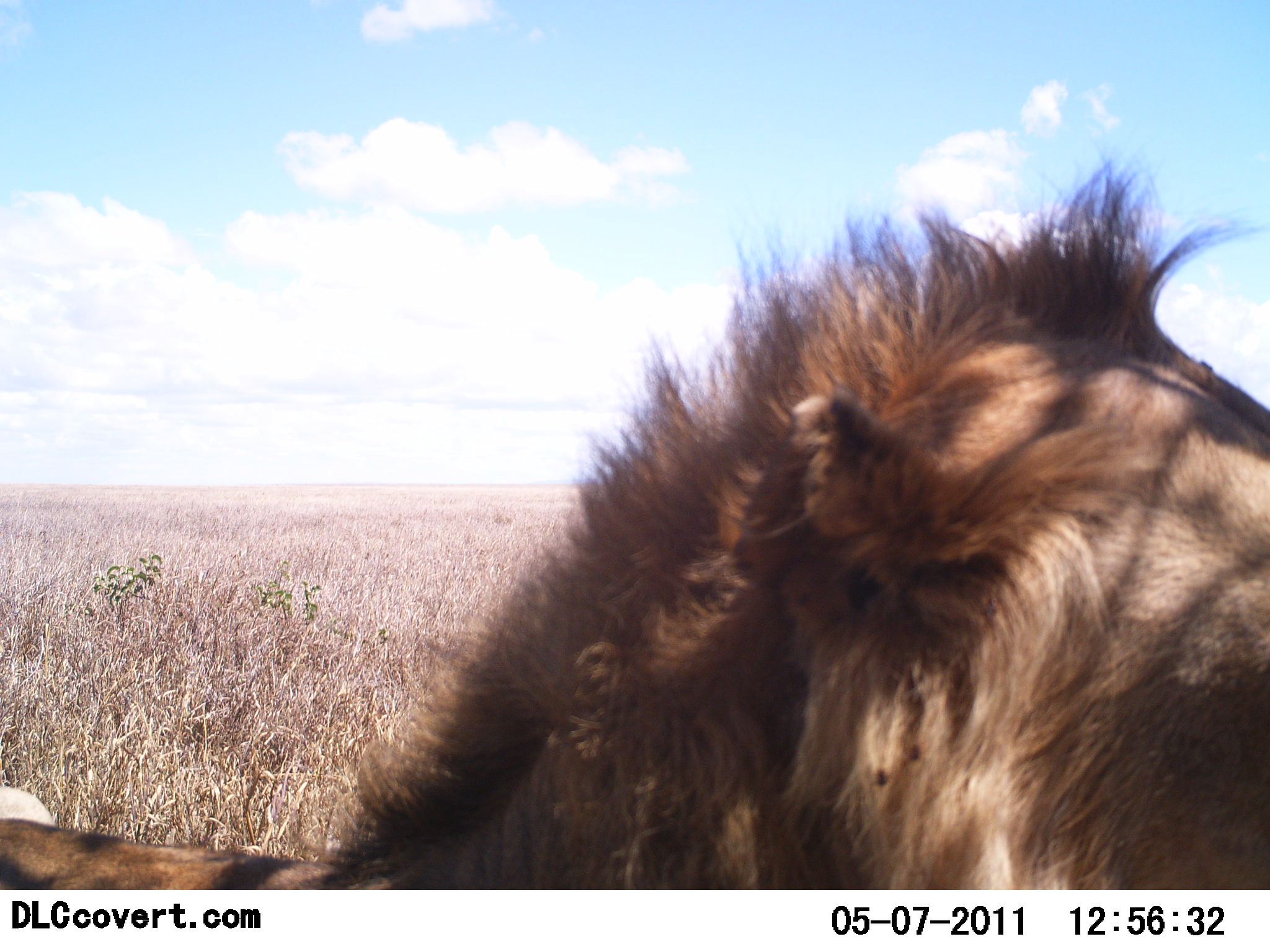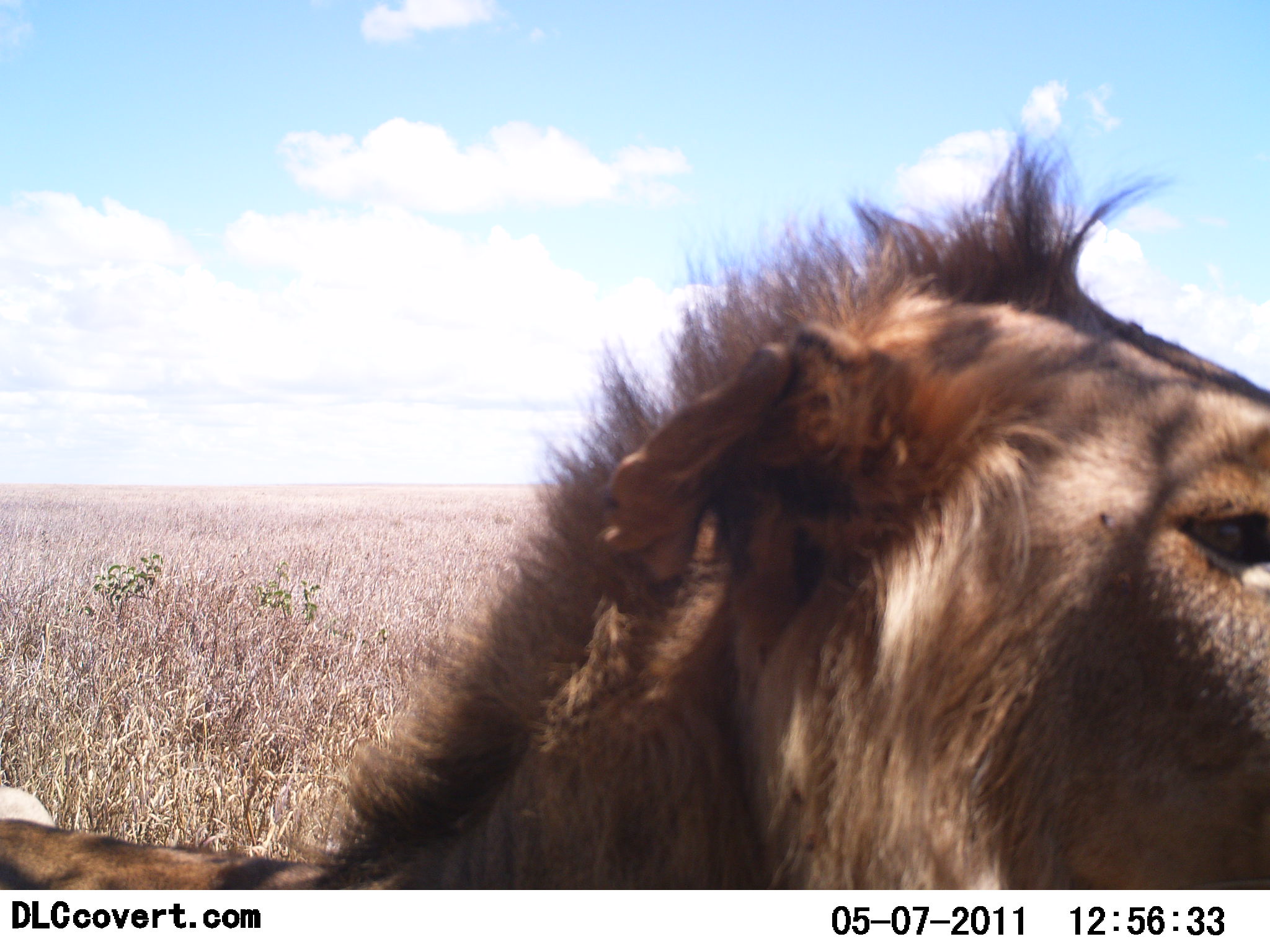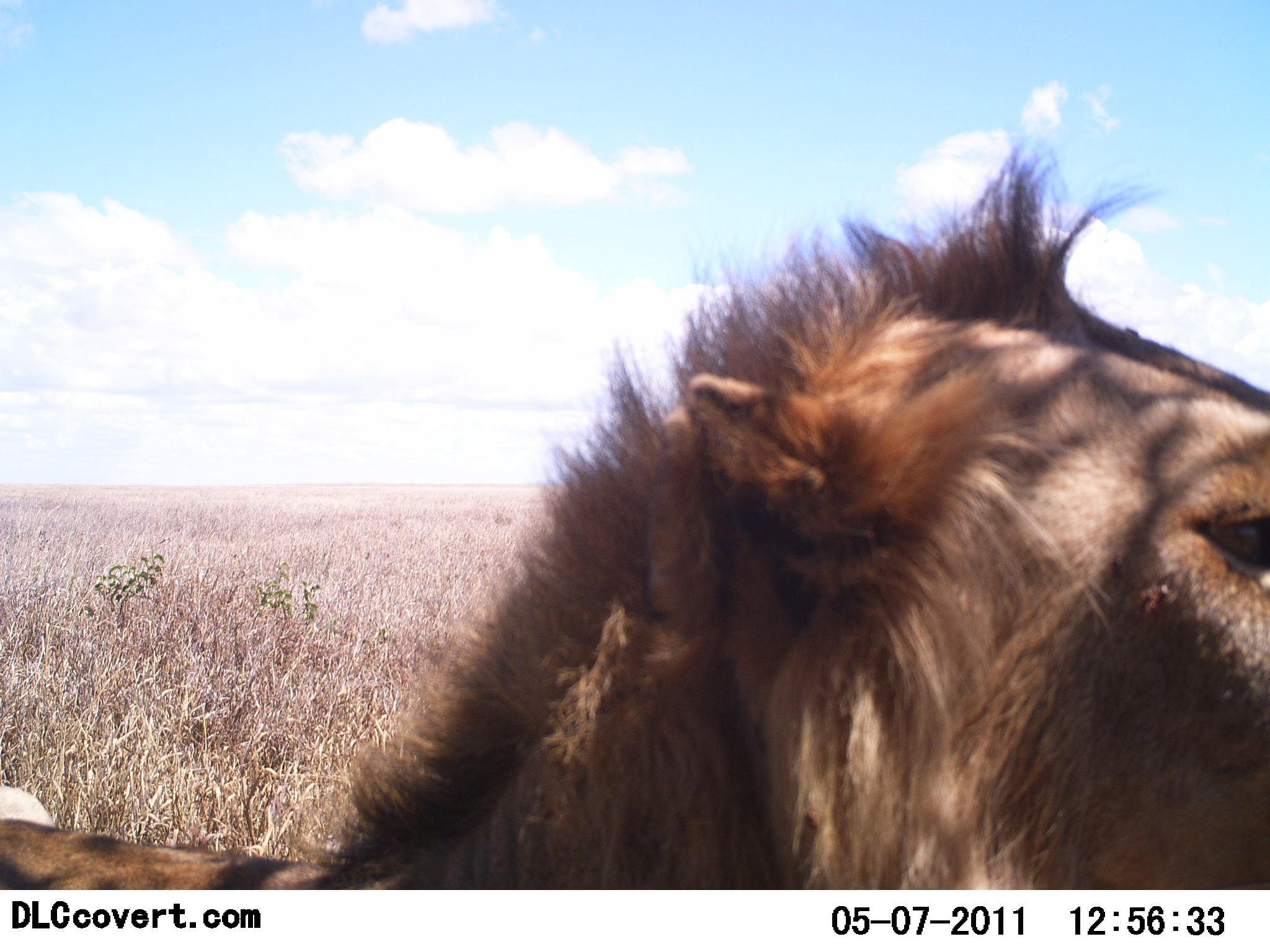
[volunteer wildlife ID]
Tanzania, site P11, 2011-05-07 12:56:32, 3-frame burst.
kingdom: Animalia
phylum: Chordata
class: Mammalia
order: Carnivora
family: Felidae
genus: Panthera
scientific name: Panthera leo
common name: lion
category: lionmale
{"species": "lionmale (lion) (Panthera leo)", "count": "1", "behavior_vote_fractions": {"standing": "36%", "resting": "64%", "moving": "0%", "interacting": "0%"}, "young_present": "0%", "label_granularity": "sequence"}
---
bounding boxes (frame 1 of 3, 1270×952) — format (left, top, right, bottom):
animal: (1, 127, 1270, 891)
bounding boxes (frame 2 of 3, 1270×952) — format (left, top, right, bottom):
animal: (1, 107, 1270, 892)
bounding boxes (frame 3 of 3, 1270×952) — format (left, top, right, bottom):
animal: (0, 133, 1269, 890)